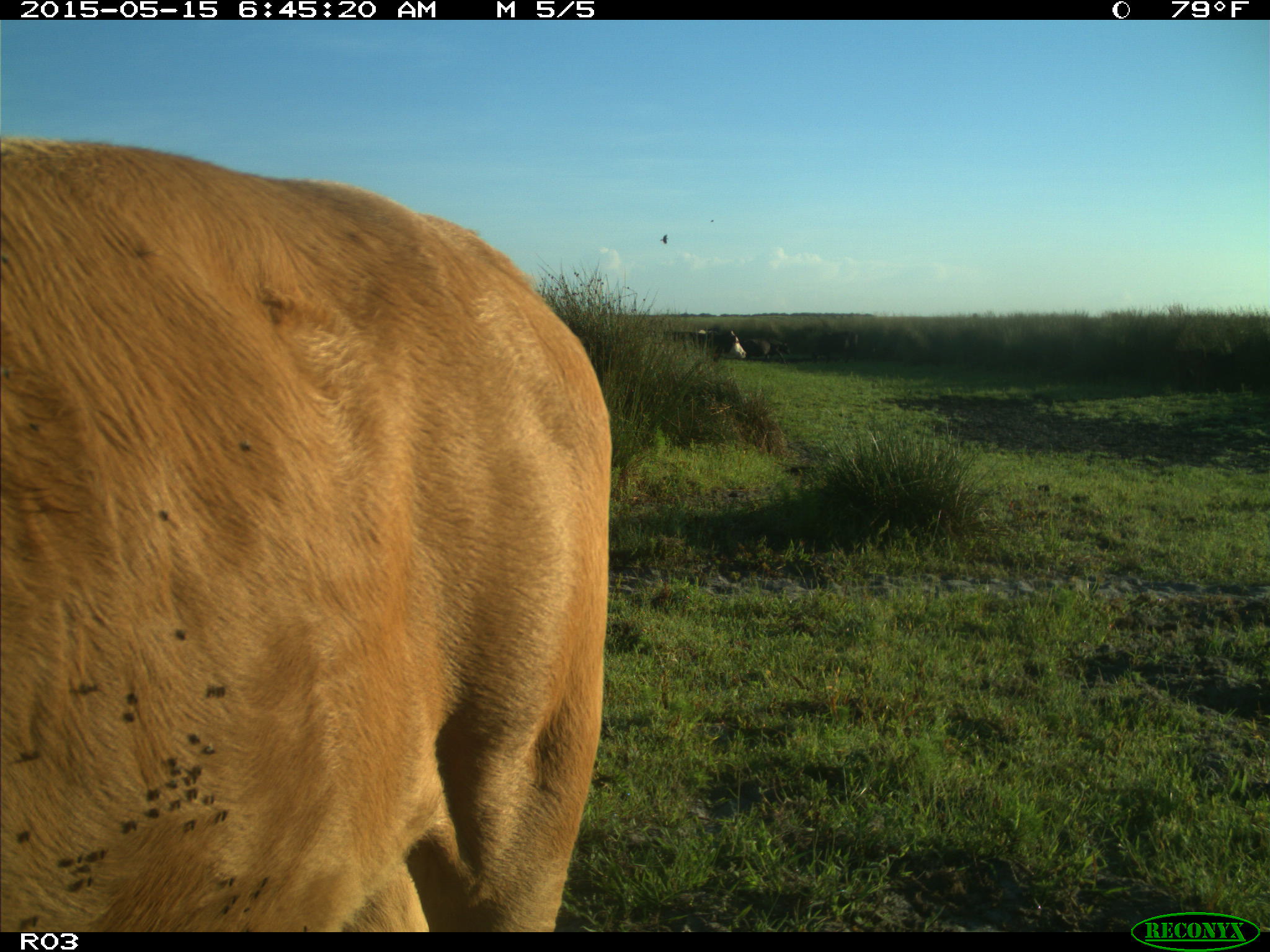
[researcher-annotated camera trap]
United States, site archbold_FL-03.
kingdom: Animalia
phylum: Chordata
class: Mammalia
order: Artiodactyla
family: Bovidae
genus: Bos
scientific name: Bos taurus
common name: domestic cow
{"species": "Bos taurus (domestic cow)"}